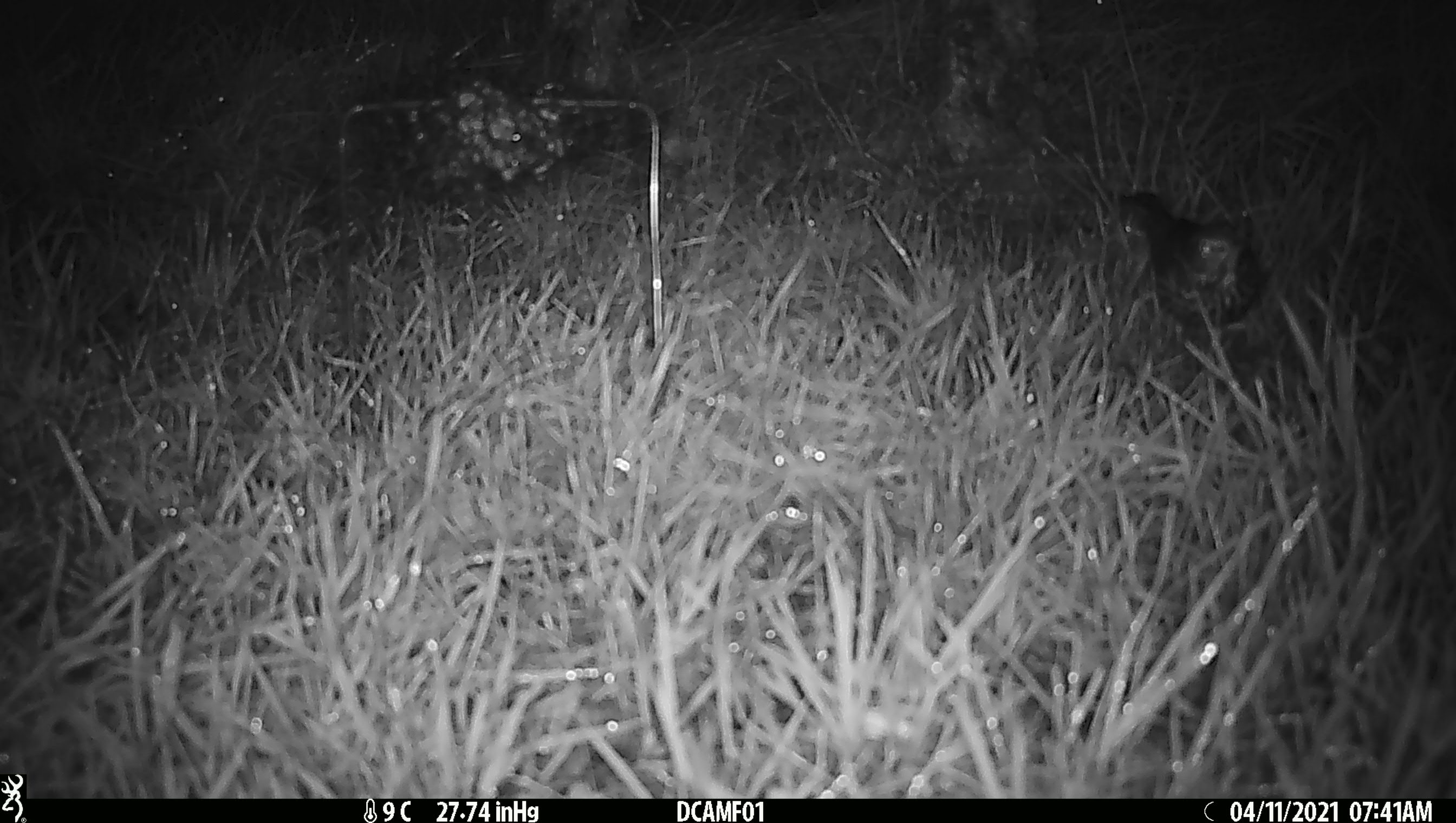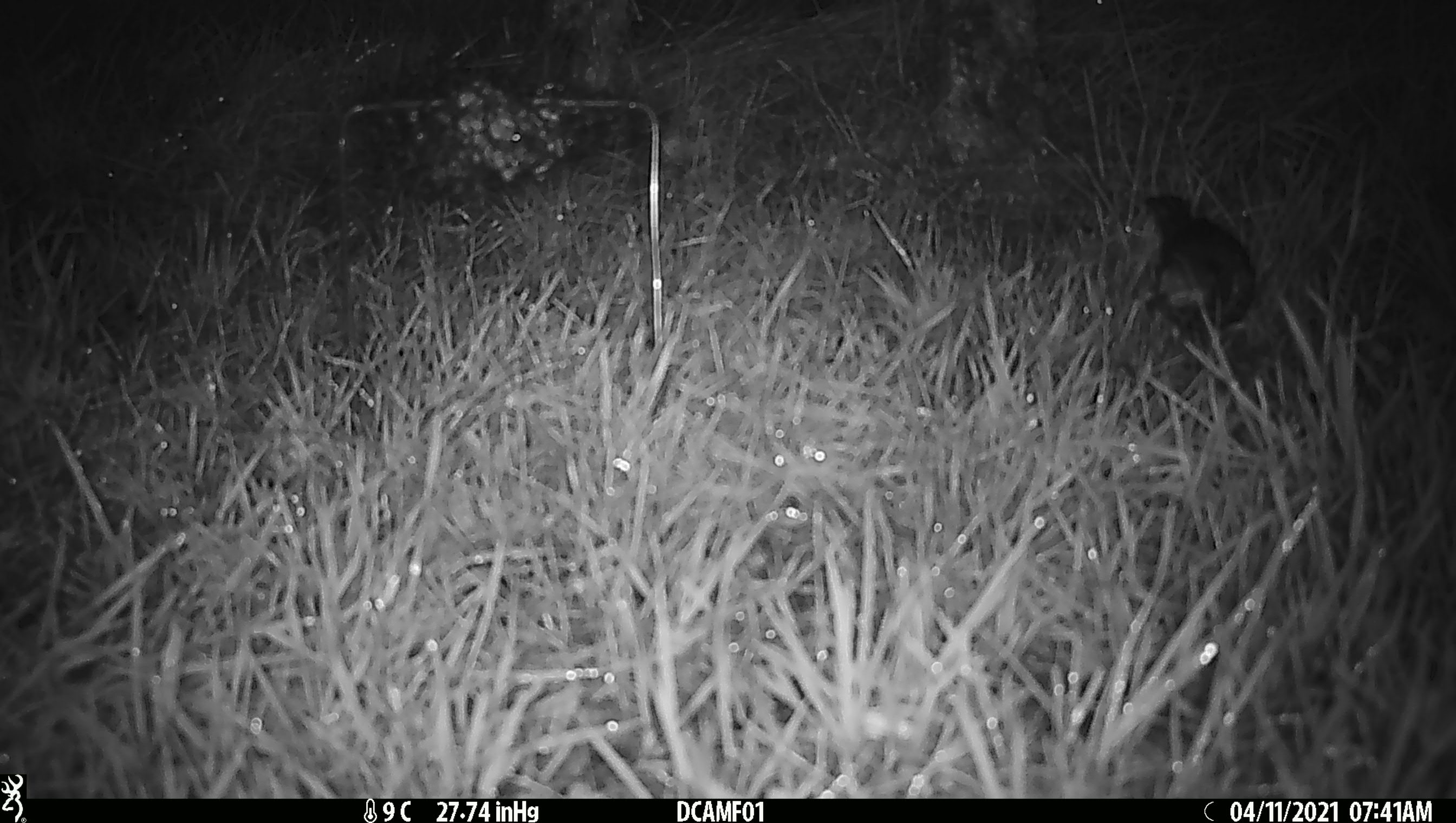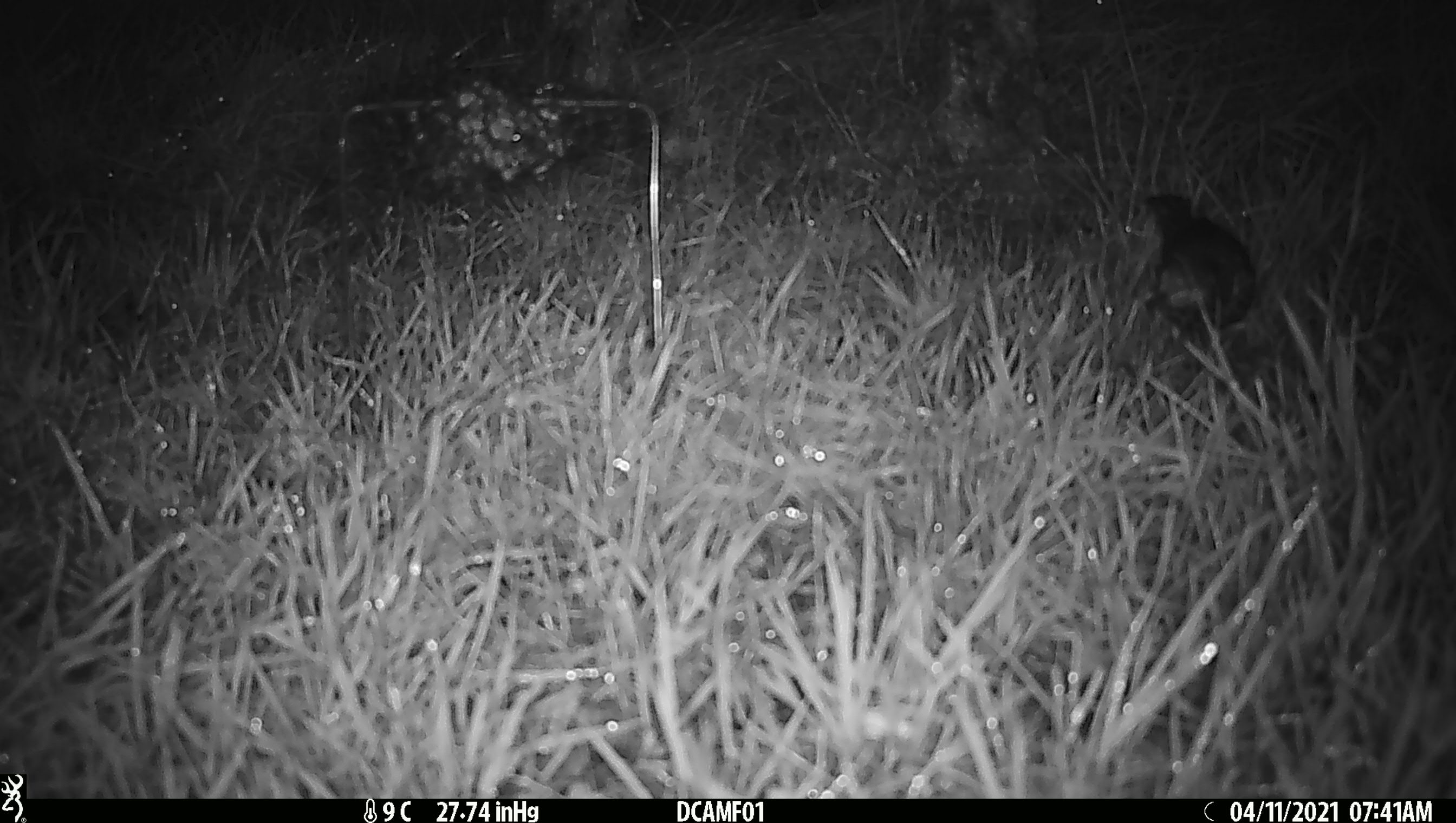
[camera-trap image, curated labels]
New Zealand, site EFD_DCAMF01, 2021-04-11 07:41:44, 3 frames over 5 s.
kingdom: Animalia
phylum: Chordata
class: Aves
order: Passeriformes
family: Turdidae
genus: Turdus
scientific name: Turdus philomelos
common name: song thrush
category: thrush